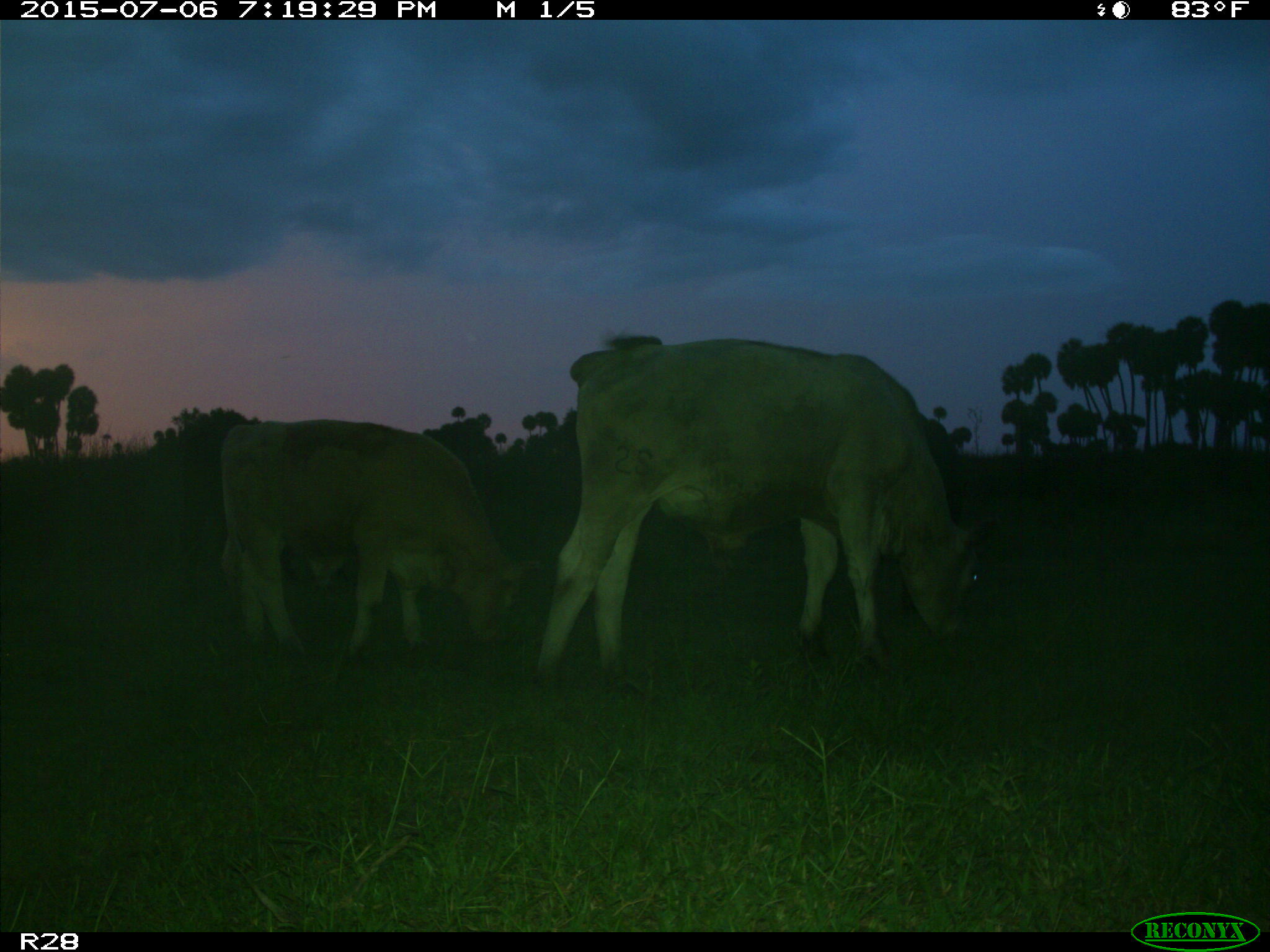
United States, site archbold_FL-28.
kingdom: Animalia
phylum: Chordata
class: Mammalia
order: Artiodactyla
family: Bovidae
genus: Bos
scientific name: Bos taurus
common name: domestic cow